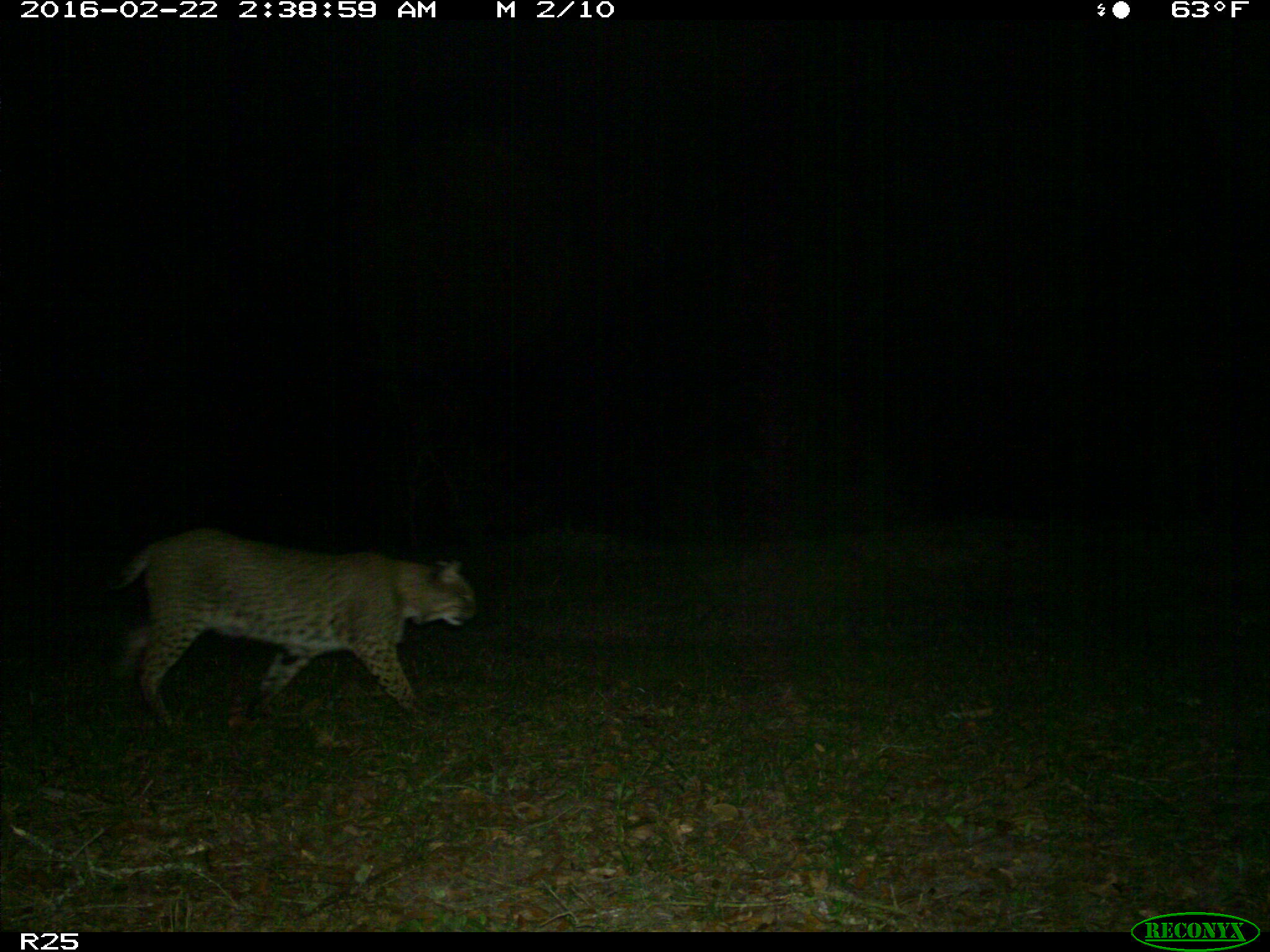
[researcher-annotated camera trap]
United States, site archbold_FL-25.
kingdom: Animalia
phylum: Chordata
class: Mammalia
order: Carnivora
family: Felidae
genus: Lynx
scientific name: Lynx rufus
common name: bobcat